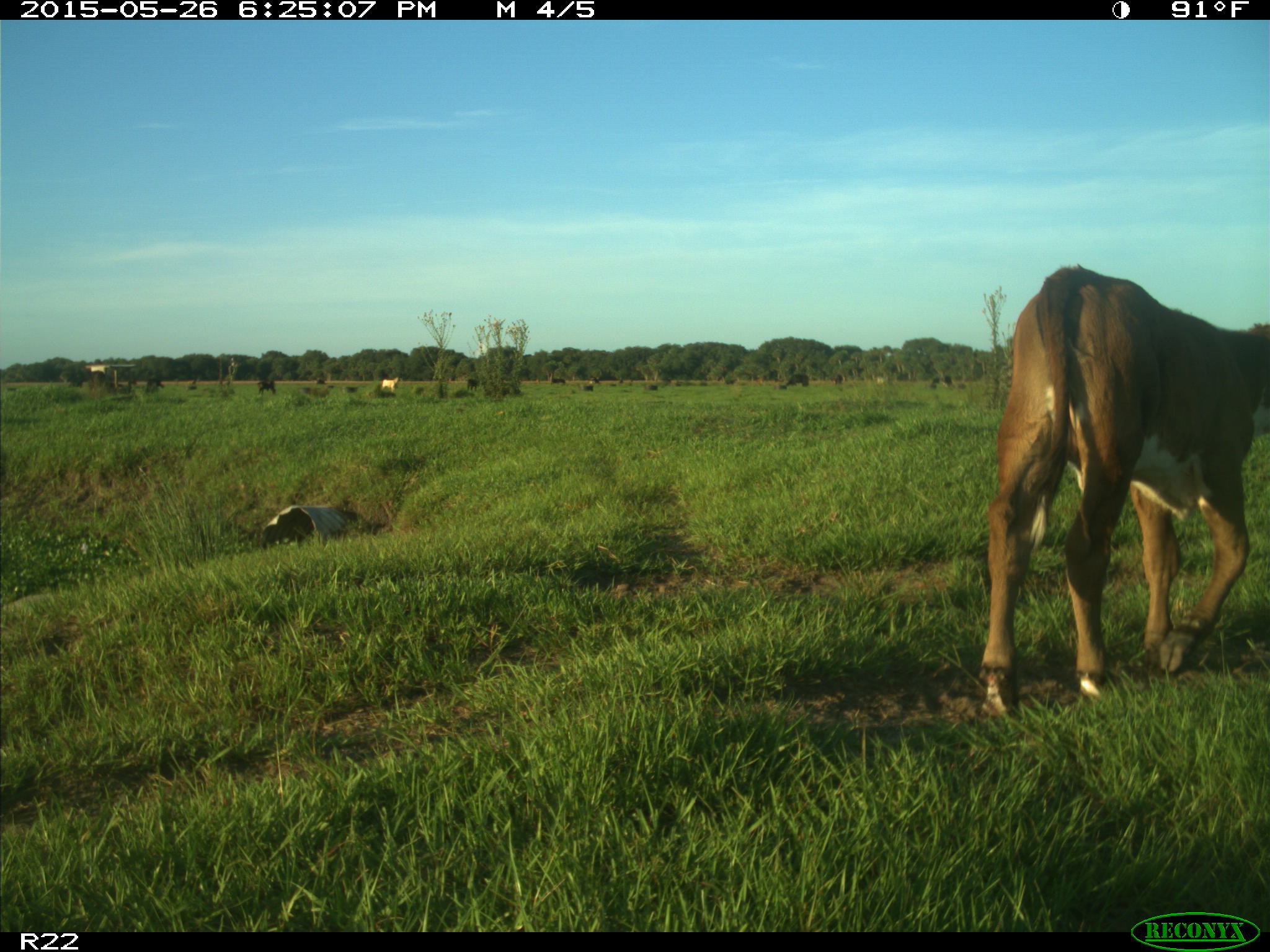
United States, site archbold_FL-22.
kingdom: Animalia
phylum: Chordata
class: Mammalia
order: Artiodactyla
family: Bovidae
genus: Bos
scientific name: Bos taurus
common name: domestic cow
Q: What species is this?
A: Bos taurus (domestic cow).